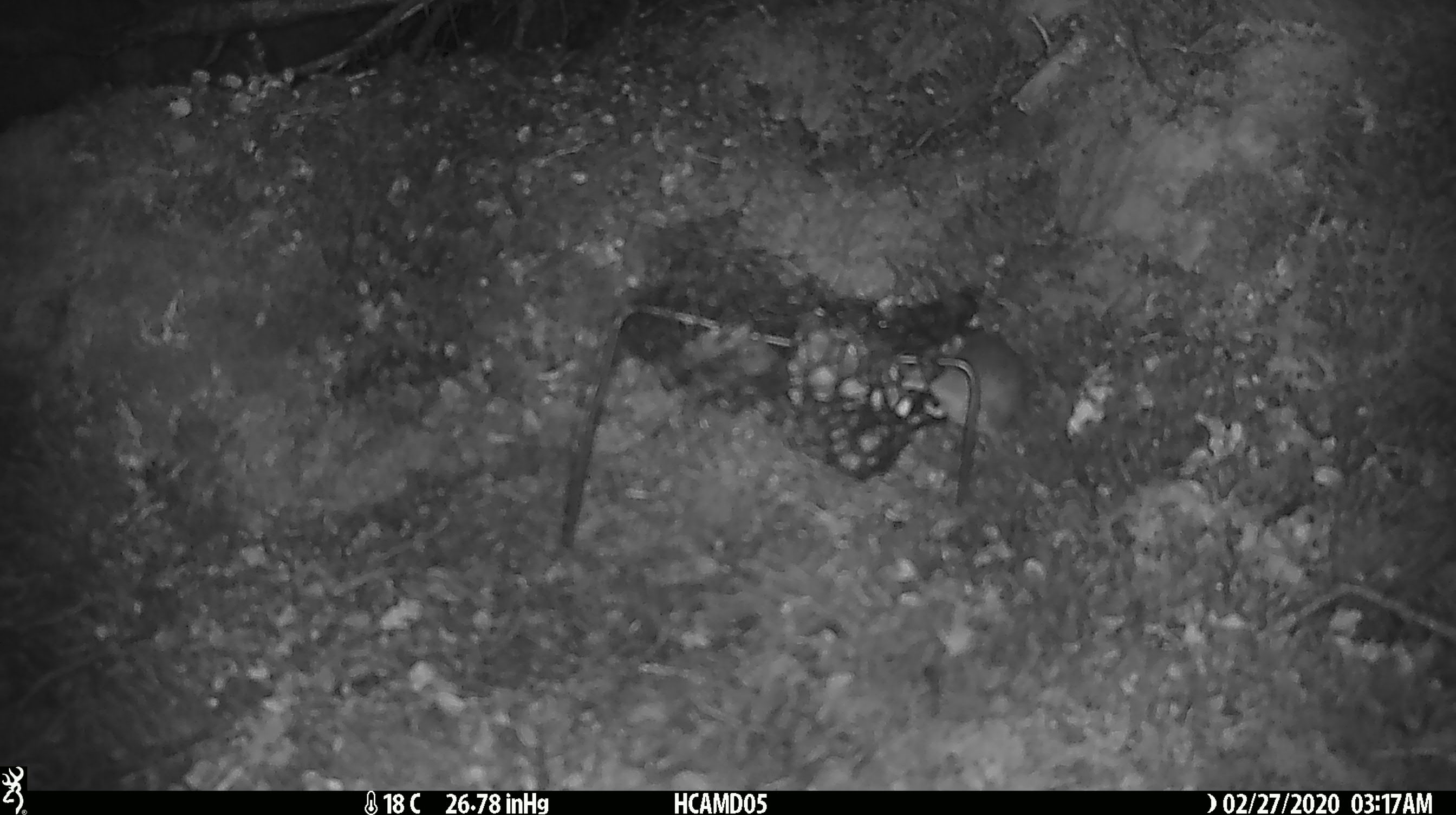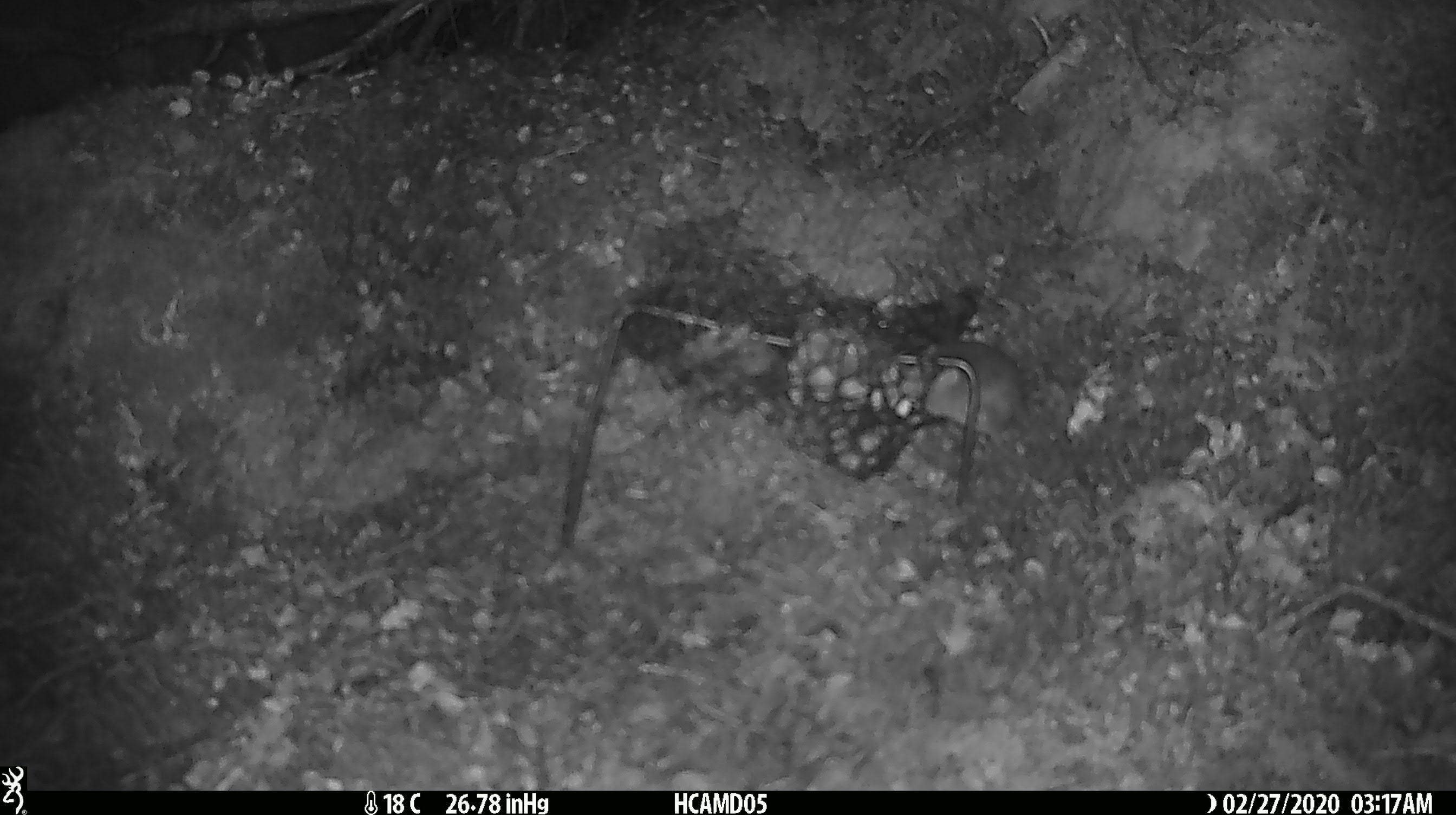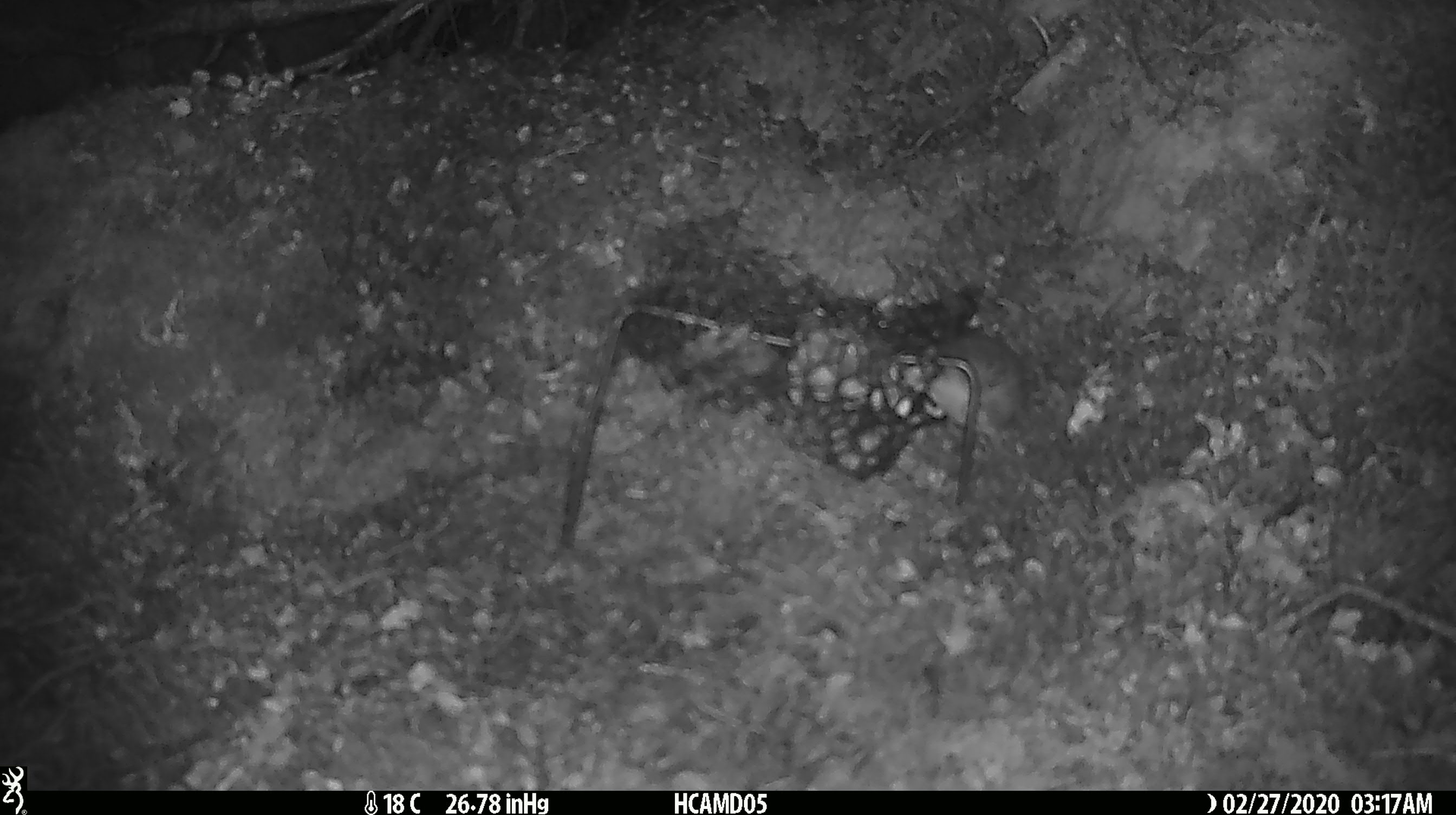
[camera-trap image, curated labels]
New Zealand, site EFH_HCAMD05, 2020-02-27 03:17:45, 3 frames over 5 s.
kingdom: Animalia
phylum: Chordata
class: Mammalia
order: Rodentia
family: Muridae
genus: Mus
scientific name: Mus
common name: mouse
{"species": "mouse (Mus)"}